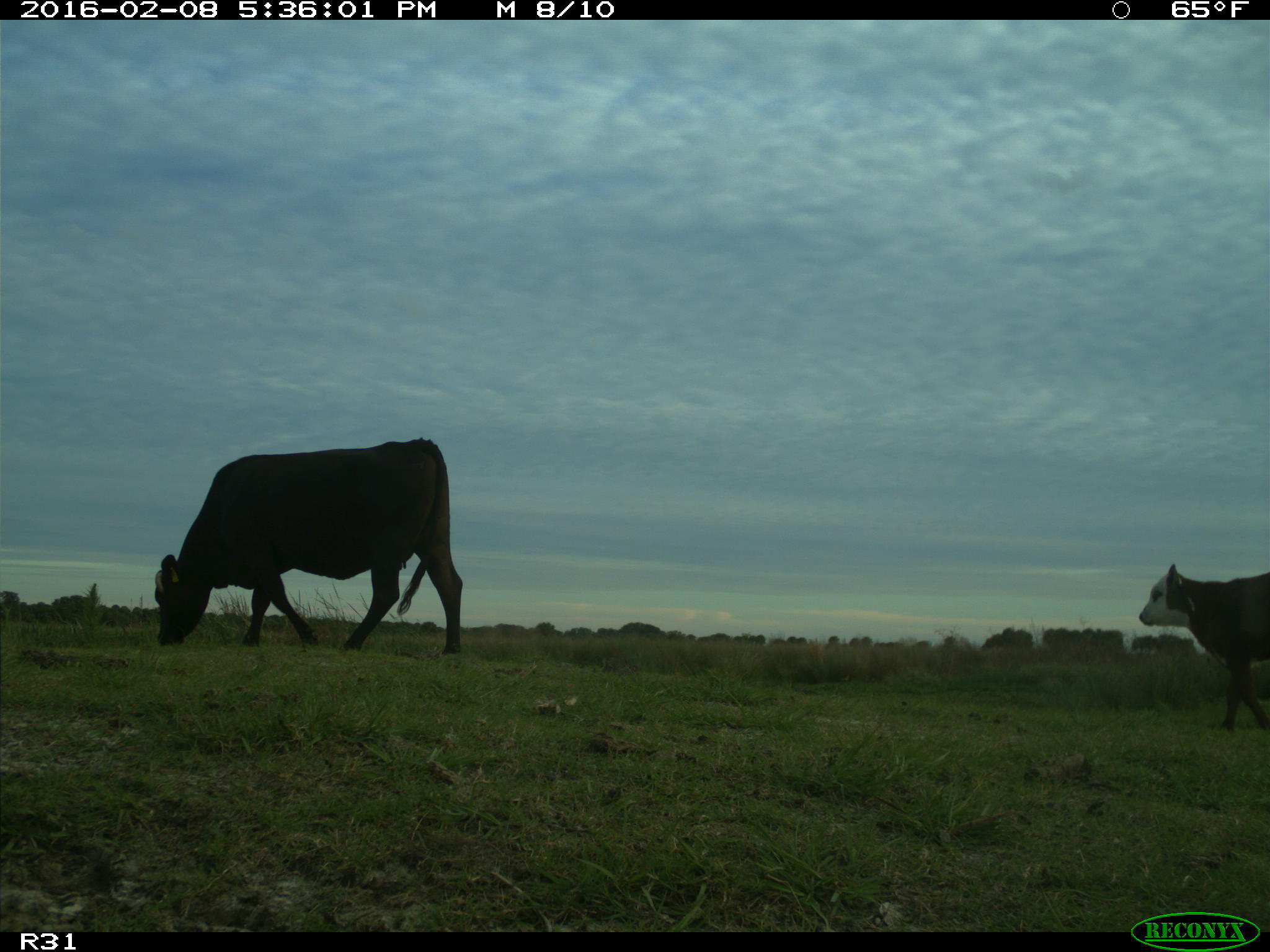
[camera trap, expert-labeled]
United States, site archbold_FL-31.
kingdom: Animalia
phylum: Chordata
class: Mammalia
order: Artiodactyla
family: Bovidae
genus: Bos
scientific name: Bos taurus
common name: domestic cow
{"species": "Bos taurus (domestic cow)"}